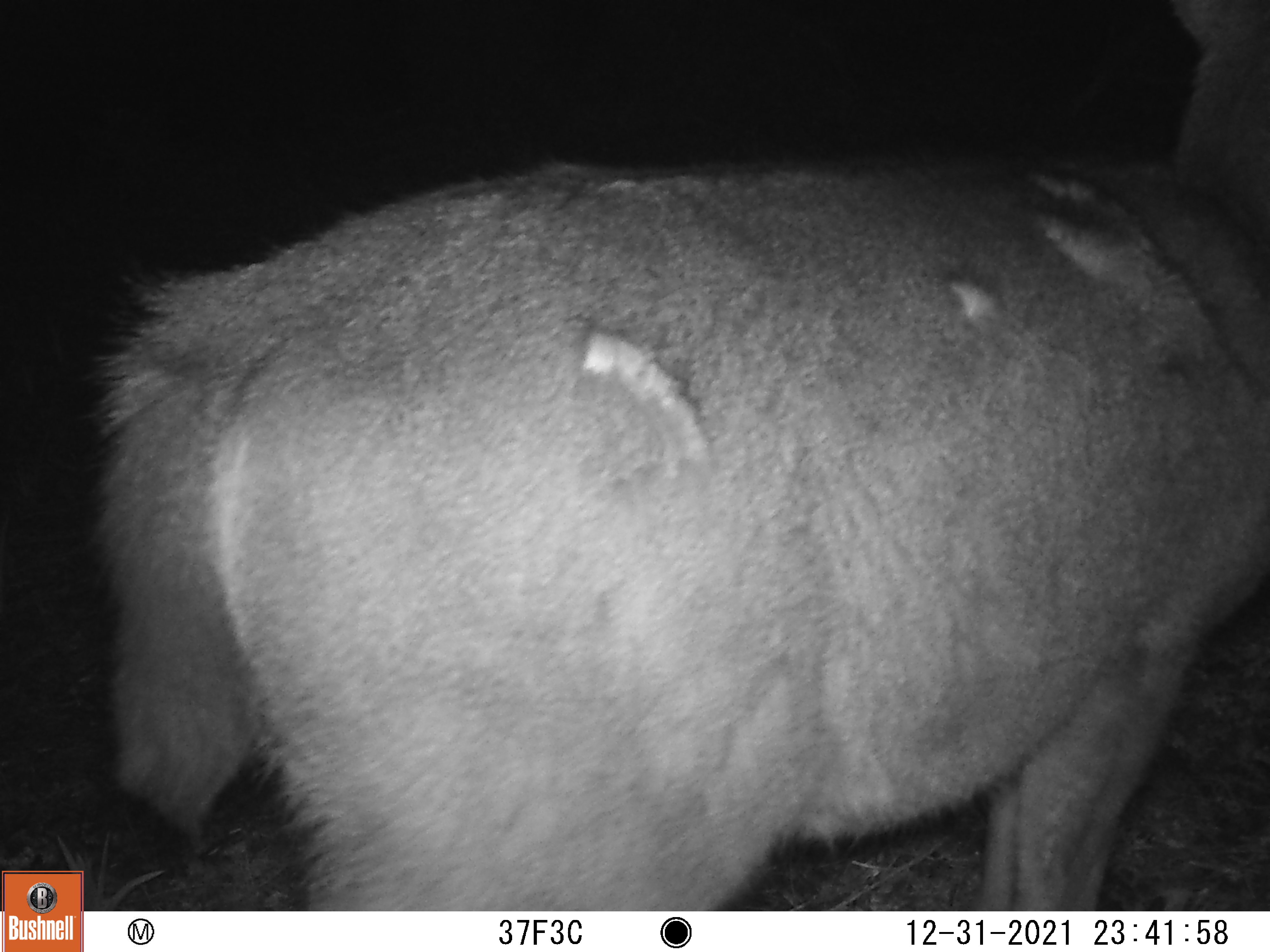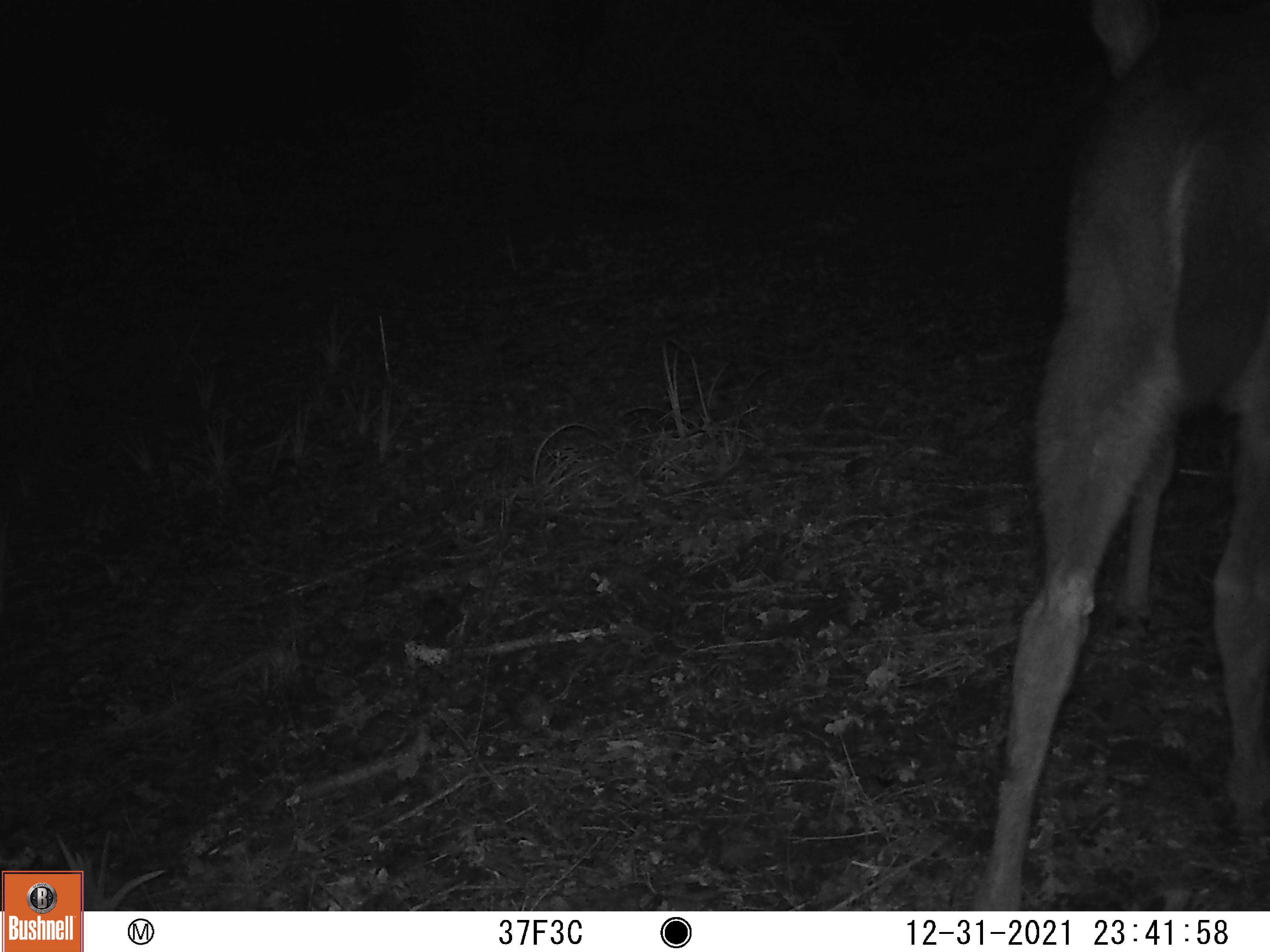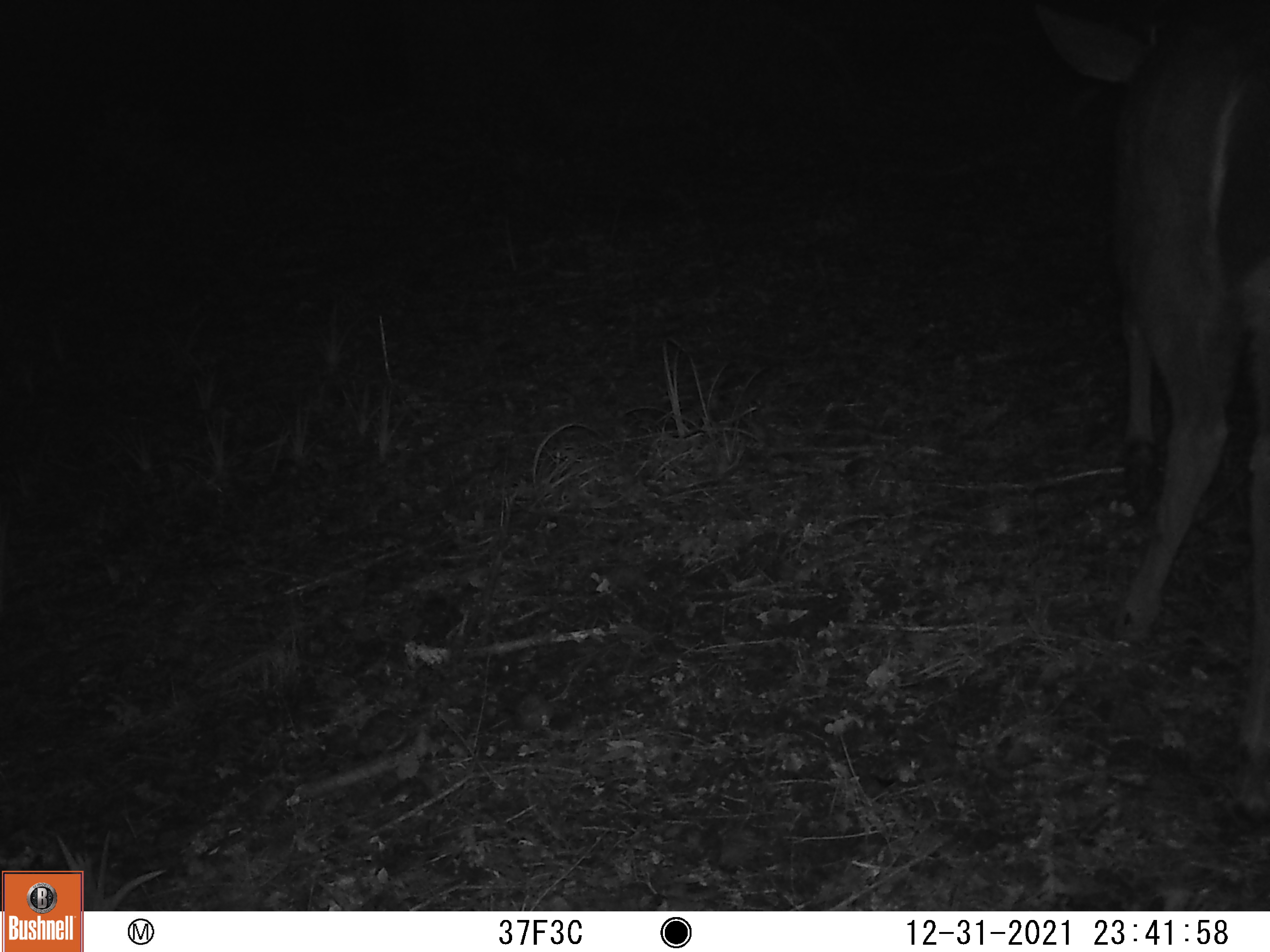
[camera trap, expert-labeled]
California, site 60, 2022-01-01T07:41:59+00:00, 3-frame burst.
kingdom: Animalia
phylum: Chordata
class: Mammalia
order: Artiodactyla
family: Cervidae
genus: Odocoileus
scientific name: Odocoileus hemionus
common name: mule deer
Mule deer (Odocoileus hemionus).